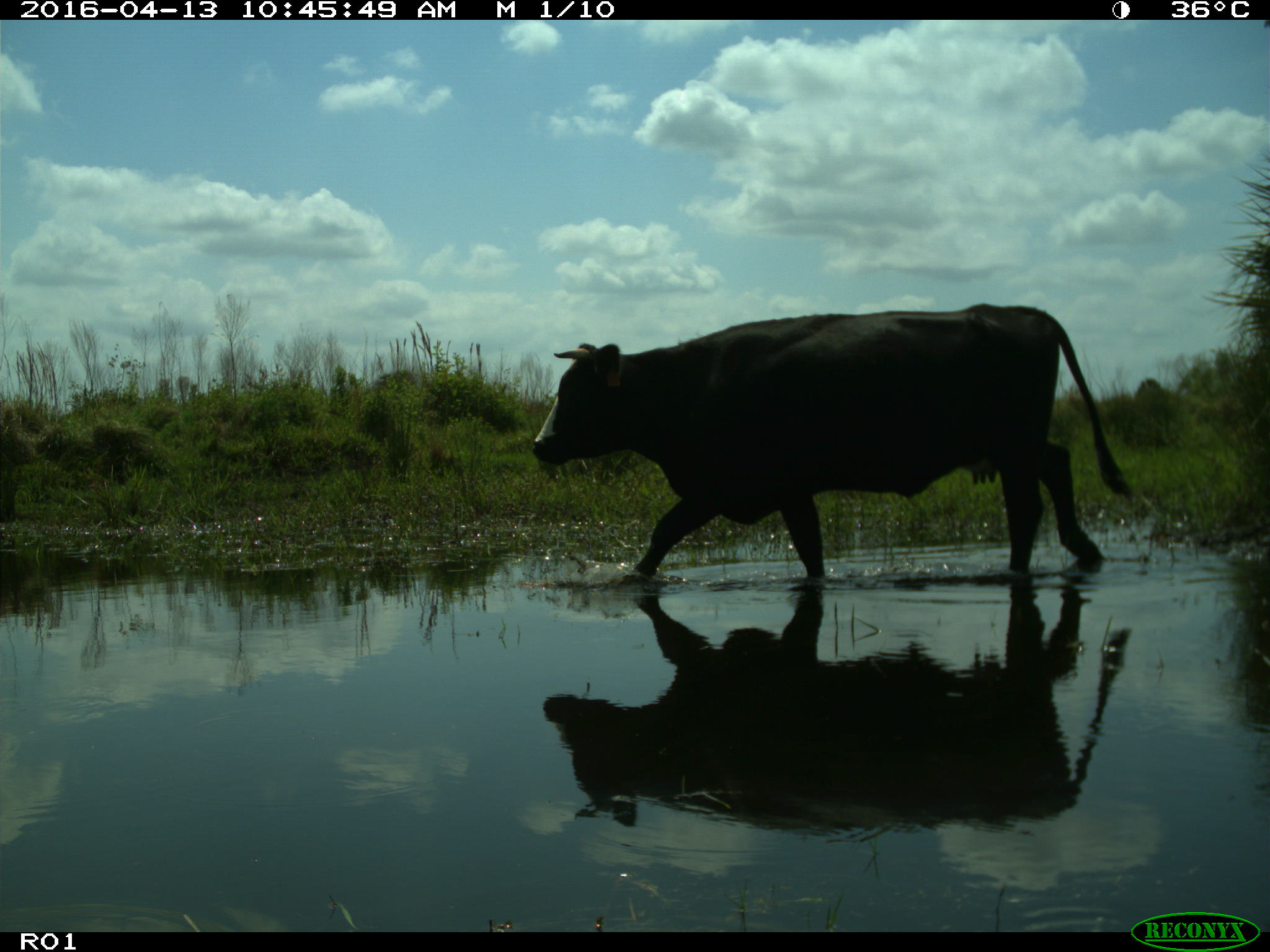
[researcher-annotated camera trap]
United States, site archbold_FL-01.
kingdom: Animalia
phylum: Chordata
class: Mammalia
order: Artiodactyla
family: Bovidae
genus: Bos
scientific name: Bos taurus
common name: domestic cow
Bos taurus (domestic cow).